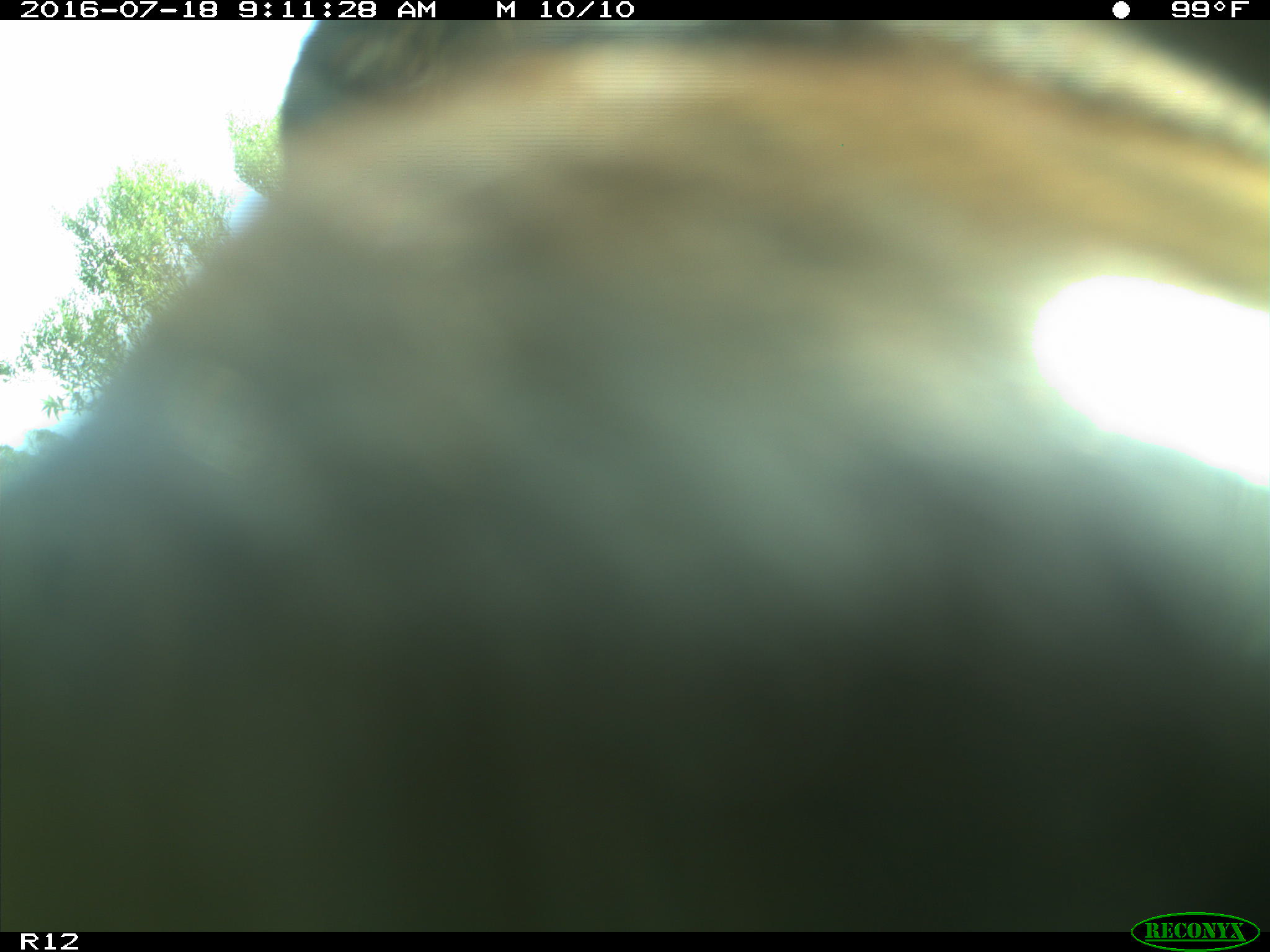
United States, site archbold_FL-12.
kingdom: Animalia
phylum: Chordata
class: Mammalia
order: Artiodactyla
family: Bovidae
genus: Bos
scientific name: Bos taurus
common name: domestic cow